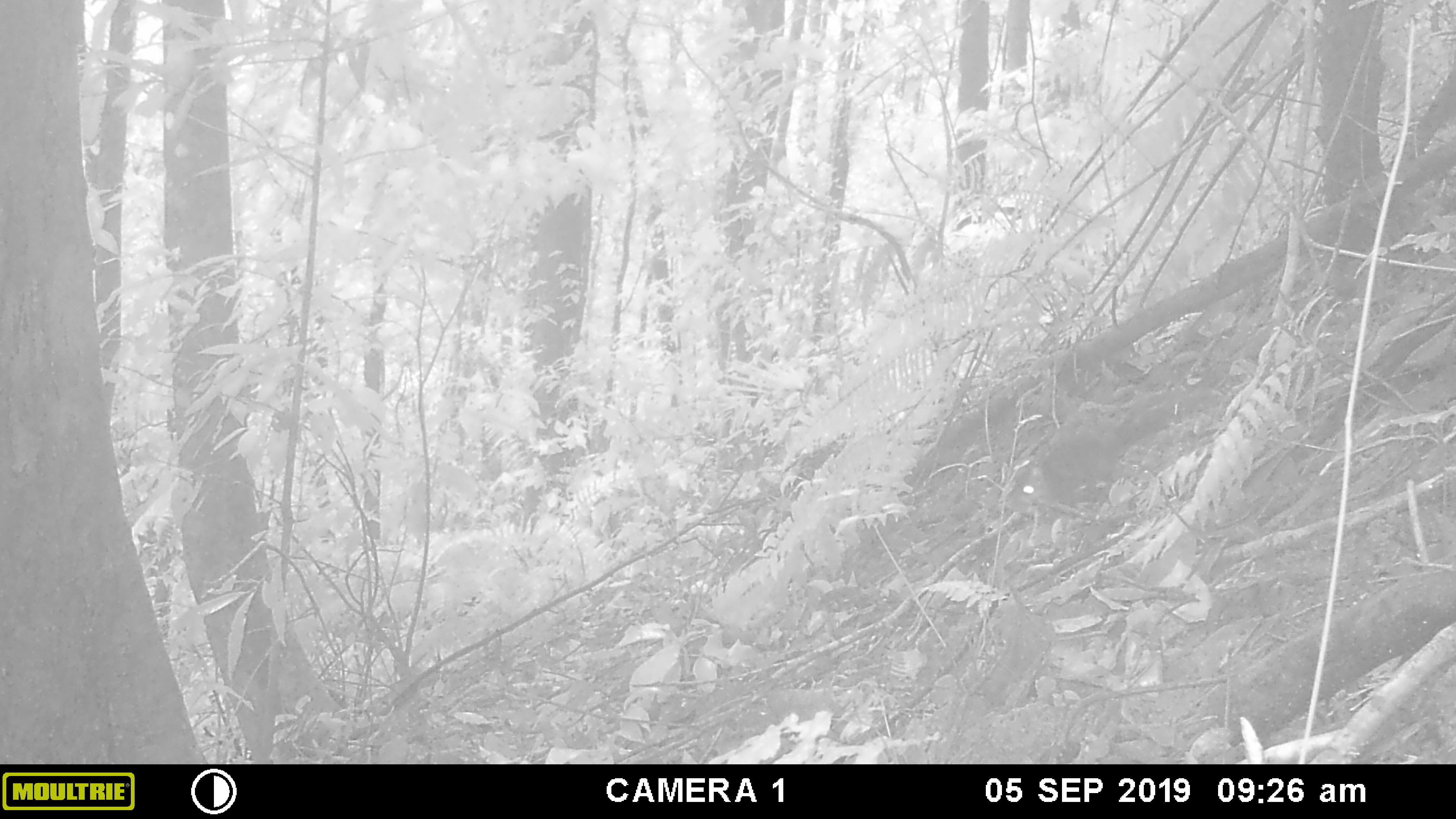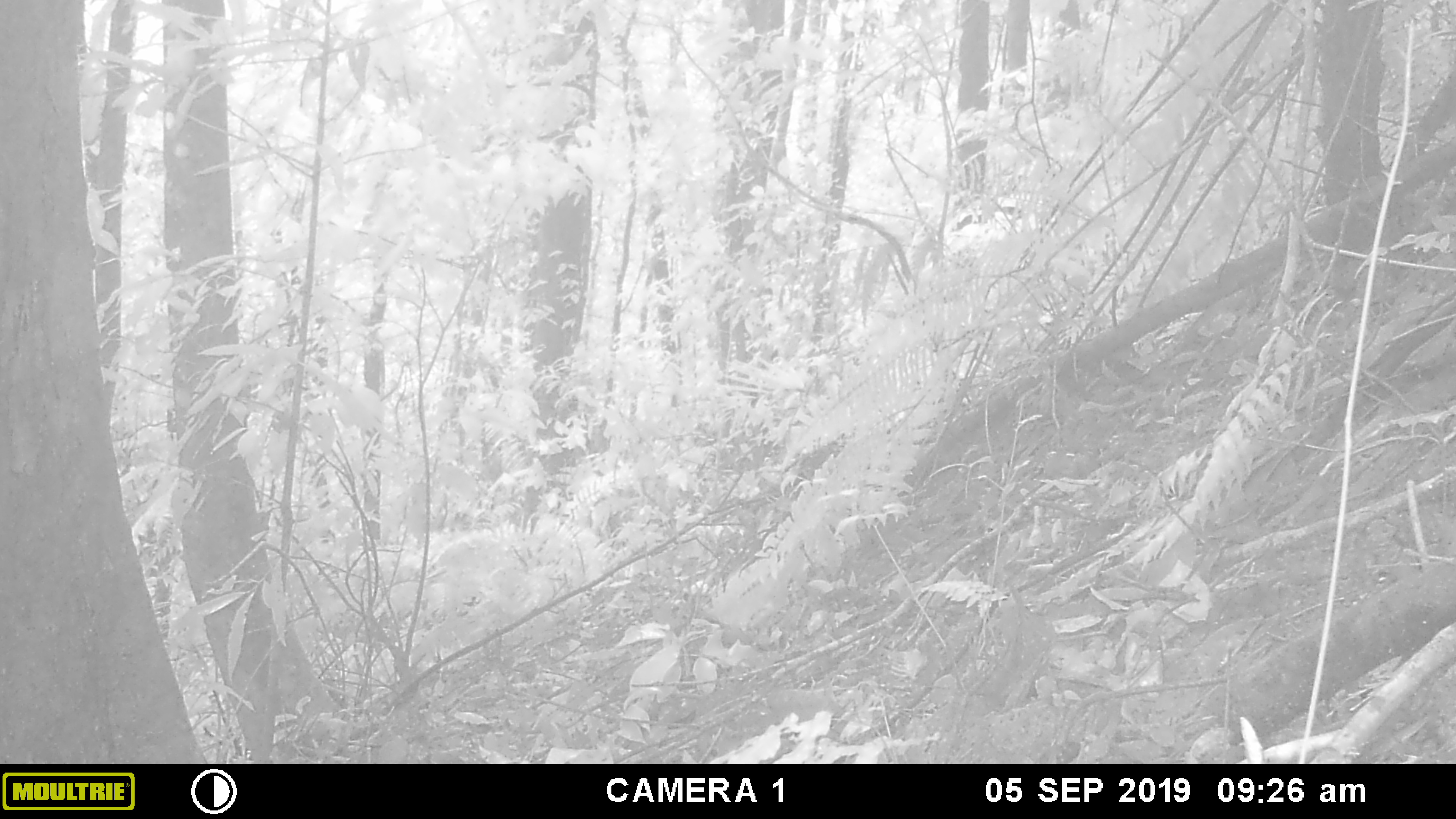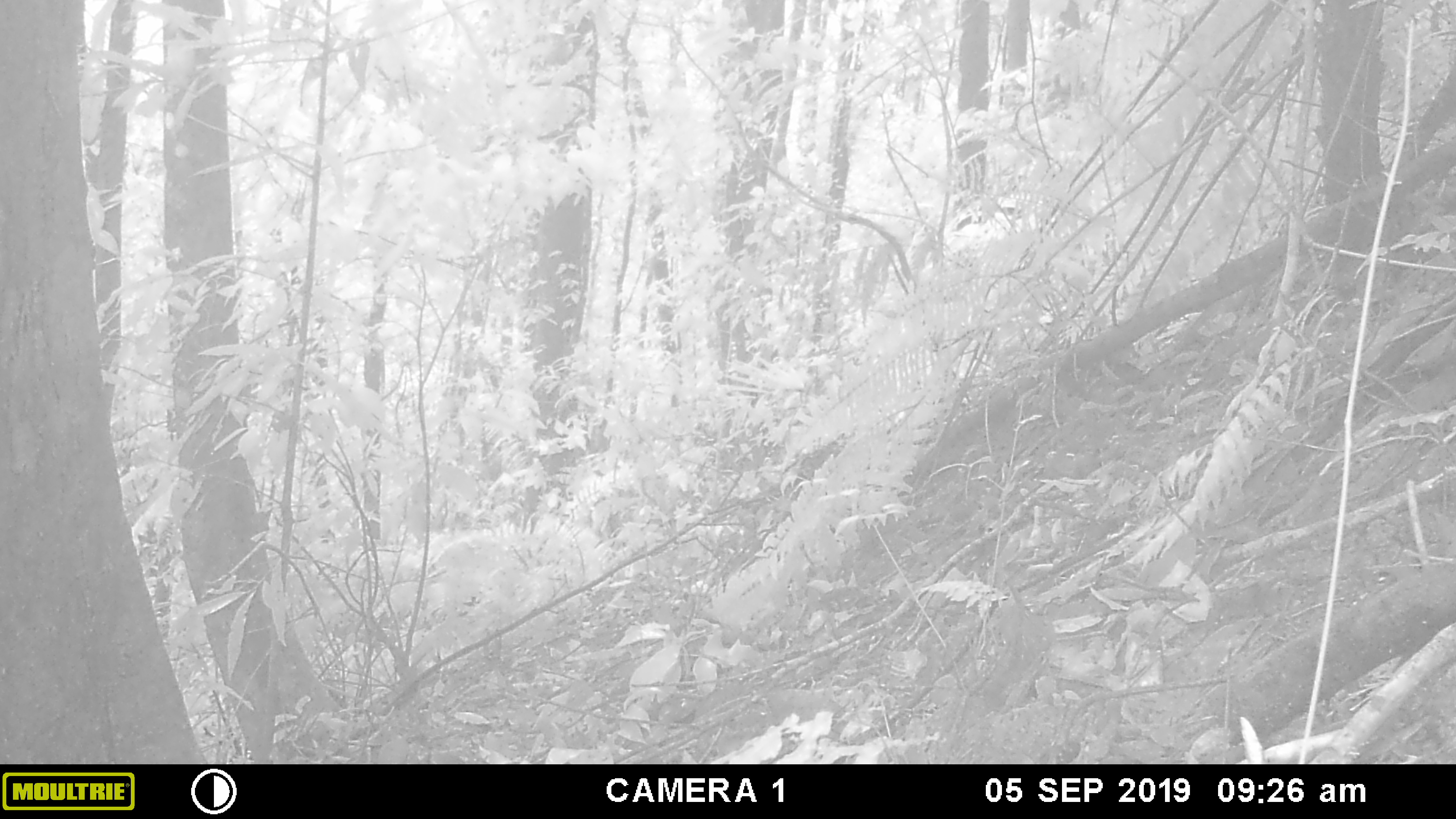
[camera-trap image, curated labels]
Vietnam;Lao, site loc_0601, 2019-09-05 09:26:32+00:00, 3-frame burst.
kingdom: Animalia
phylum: Chordata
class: Mammalia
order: Rodentia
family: Sciuridae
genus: Dremomys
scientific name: Dremomys rufigenis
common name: red-cheeked squirrel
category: red cheeked squirrel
Red cheeked squirrel (red-cheeked squirrel) (Dremomys rufigenis). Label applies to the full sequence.